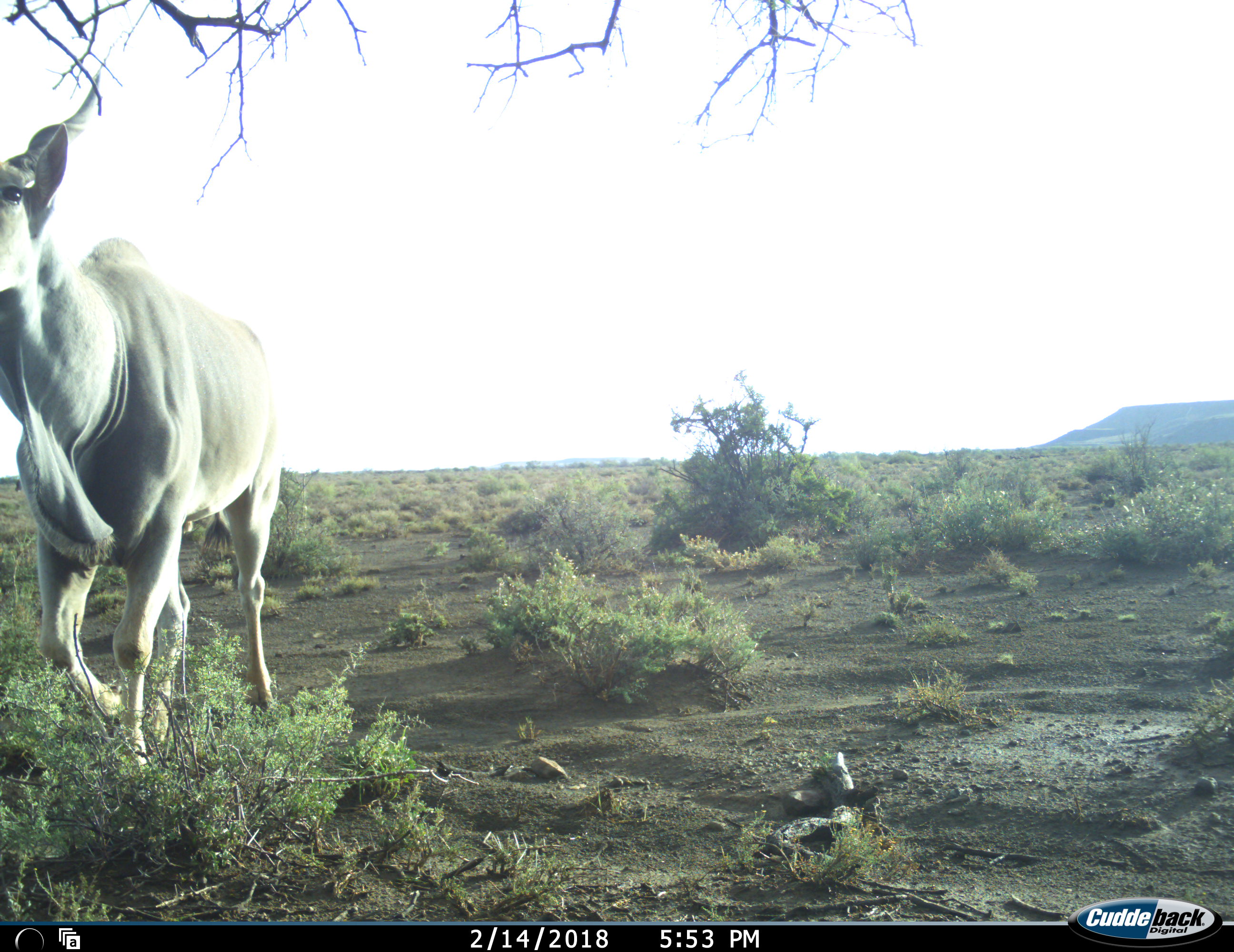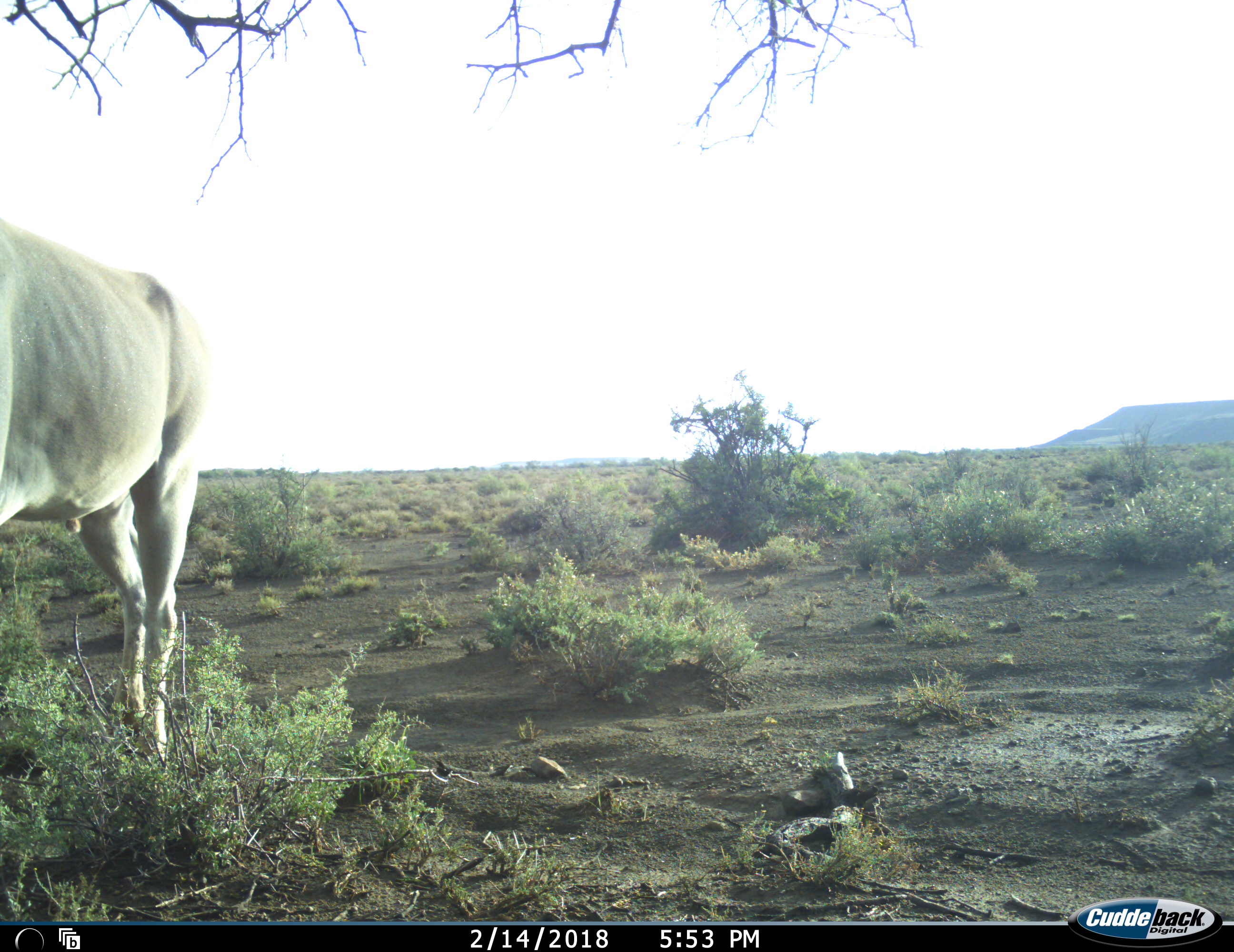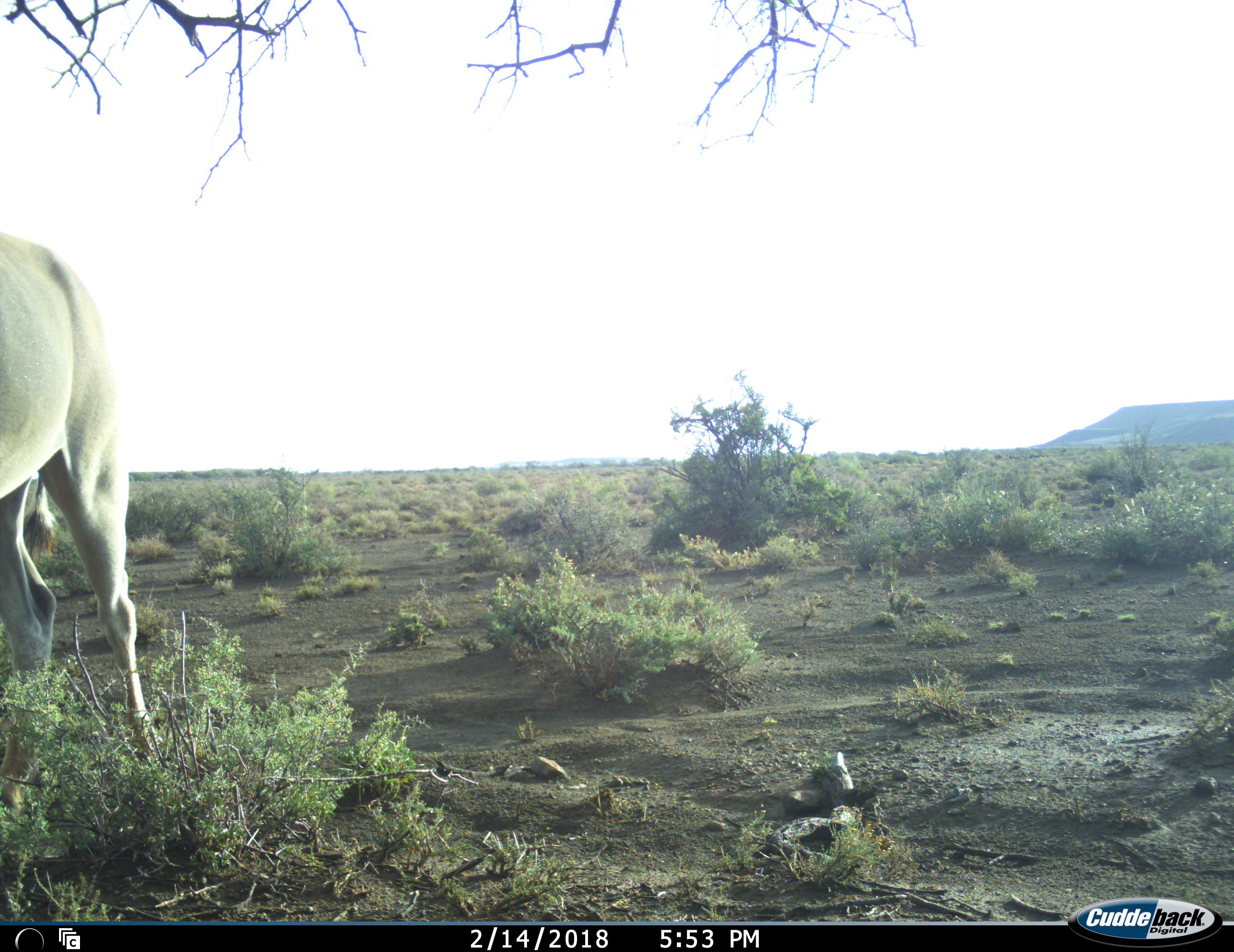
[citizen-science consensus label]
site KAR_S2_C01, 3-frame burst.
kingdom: Animalia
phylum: Chordata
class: Mammalia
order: Artiodactyla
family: Bovidae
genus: Tragelaphus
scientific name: Tragelaphus oryx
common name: eland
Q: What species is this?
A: Eland (Tragelaphus oryx).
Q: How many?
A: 1.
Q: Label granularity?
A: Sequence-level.